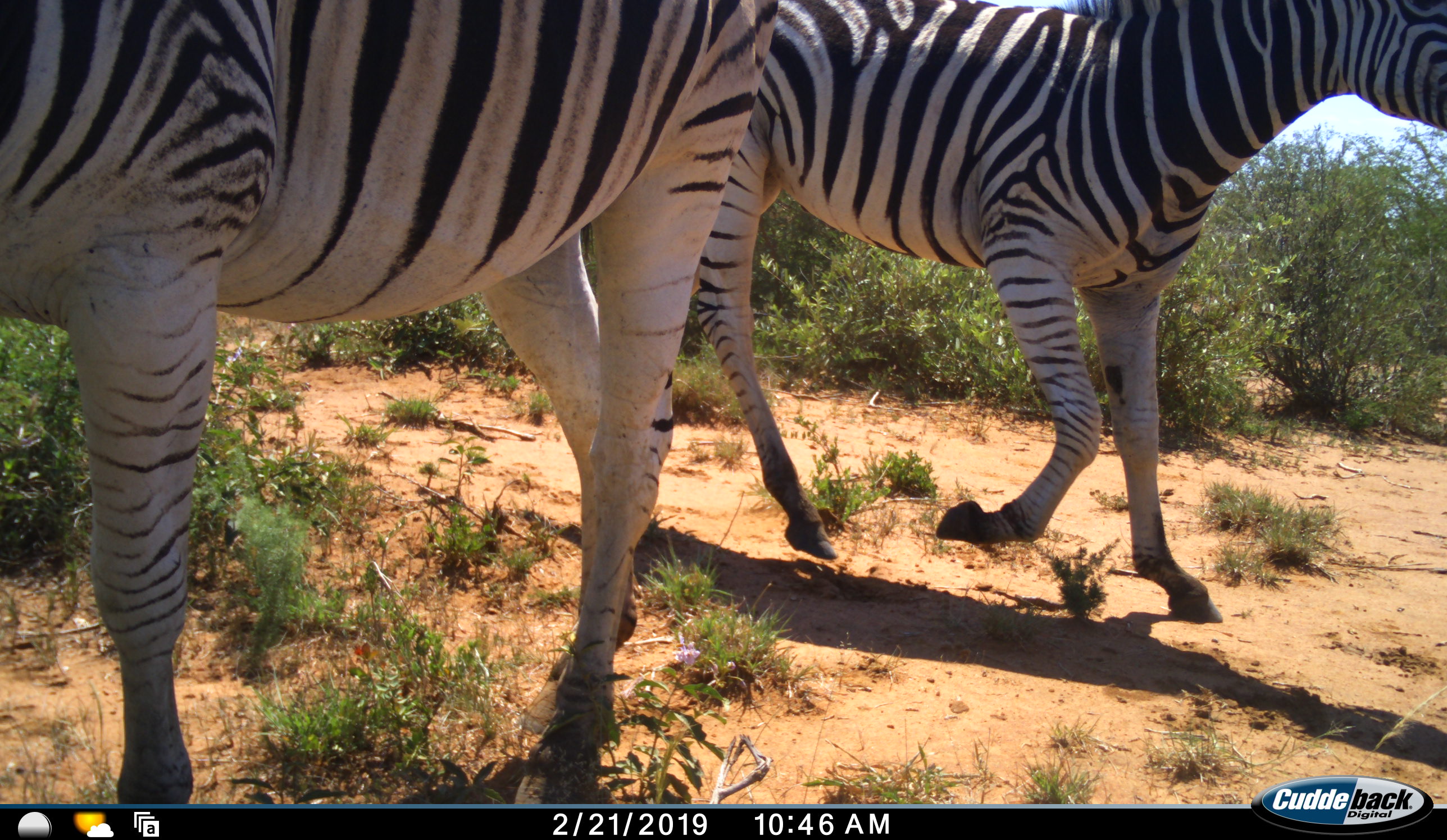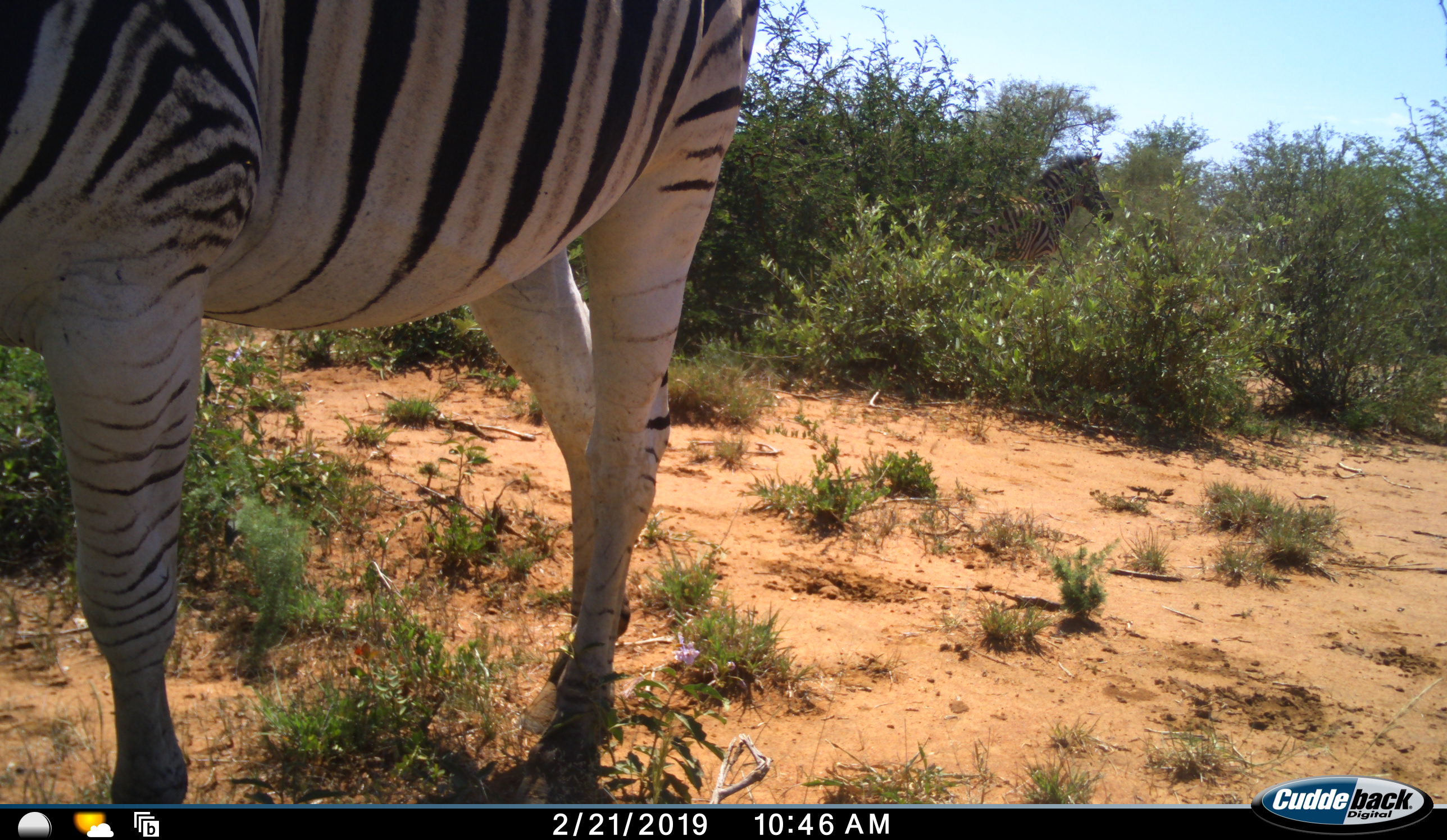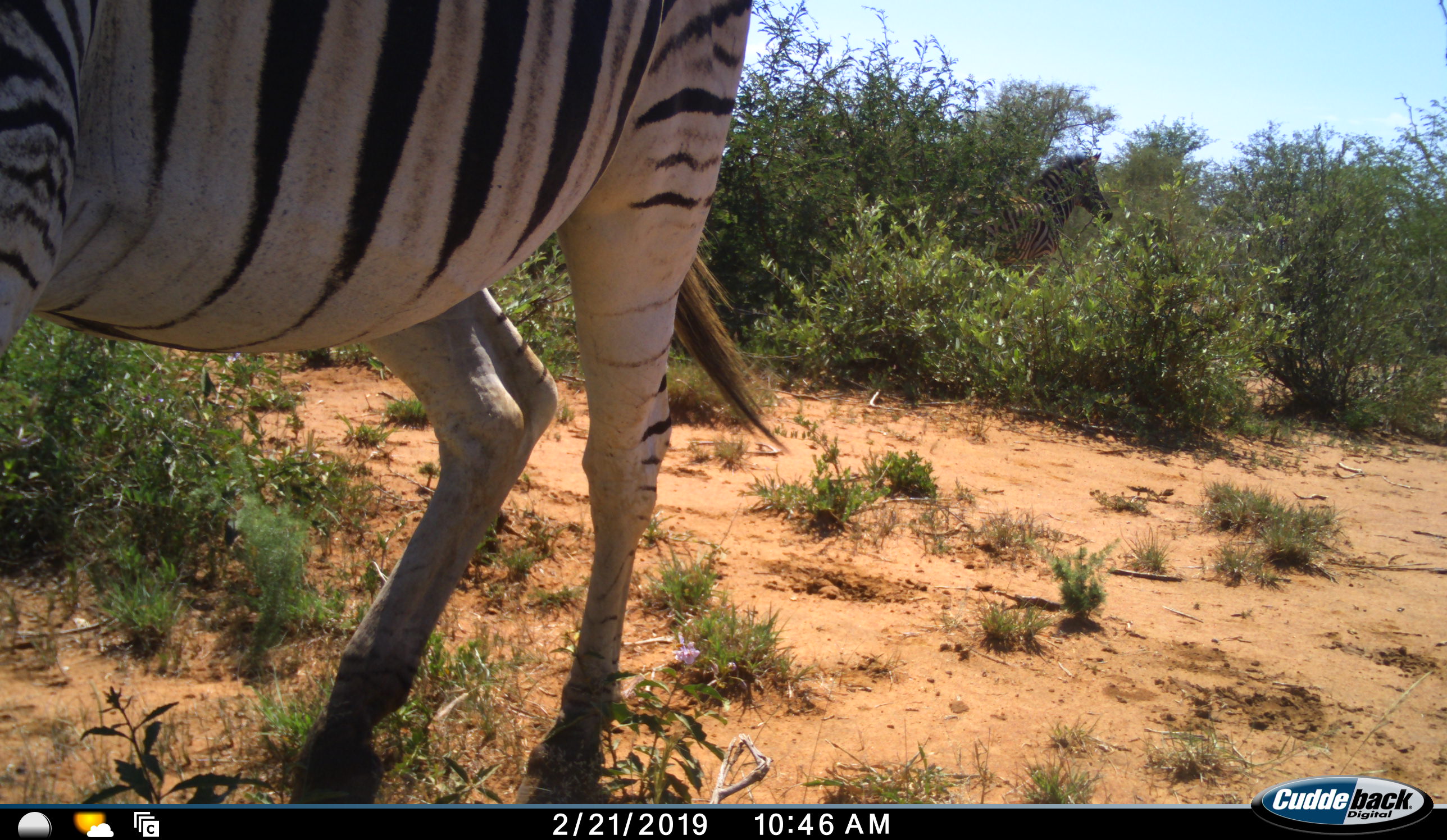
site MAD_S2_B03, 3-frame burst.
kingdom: Animalia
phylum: Chordata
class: Mammalia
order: Perissodactyla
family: Equidae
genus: Equus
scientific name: Equus quagga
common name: plains zebra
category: zebraplains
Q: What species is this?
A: Zebraplains (plains zebra) (Equus quagga).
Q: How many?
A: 2.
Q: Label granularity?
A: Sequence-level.